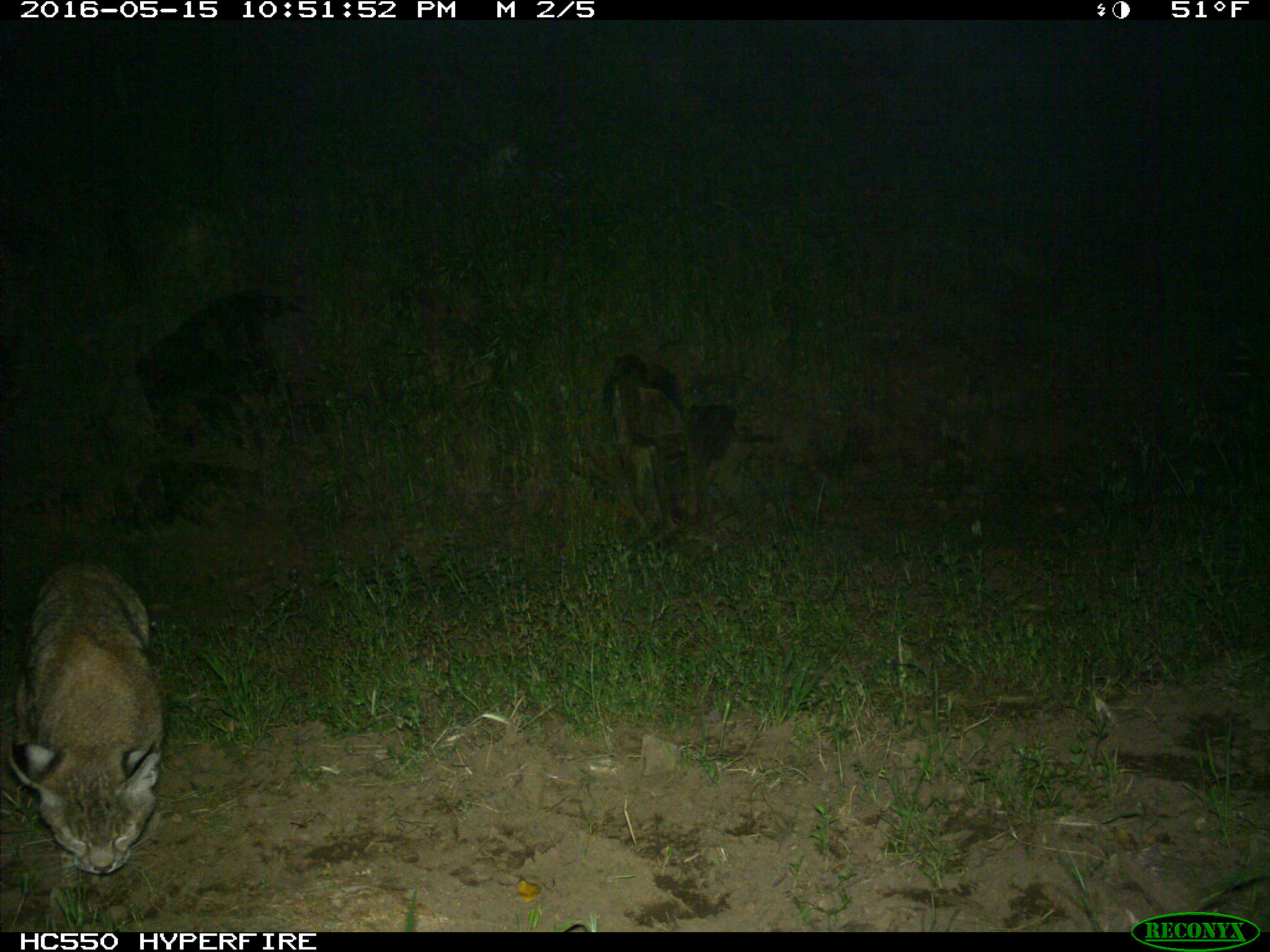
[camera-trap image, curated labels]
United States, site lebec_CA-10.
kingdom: Animalia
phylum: Chordata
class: Mammalia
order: Carnivora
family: Felidae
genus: Lynx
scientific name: Lynx rufus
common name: bobcat